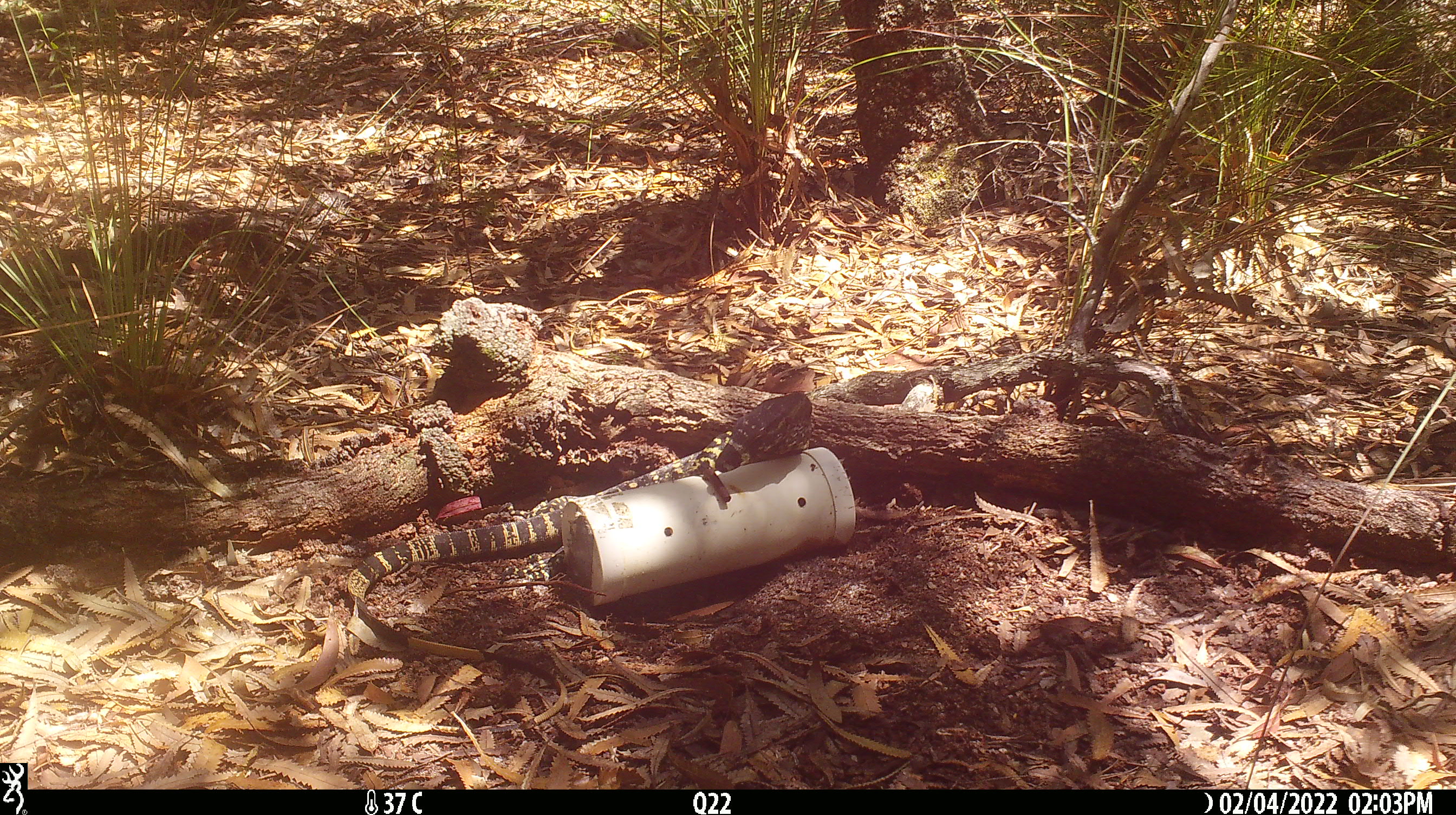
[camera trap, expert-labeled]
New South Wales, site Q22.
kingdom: Animalia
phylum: Chordata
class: Reptilia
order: Squamata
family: Varanidae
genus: Varanus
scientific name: Varanus varius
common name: lace monitor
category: goanna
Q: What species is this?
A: Goanna (lace monitor) (Varanus varius).